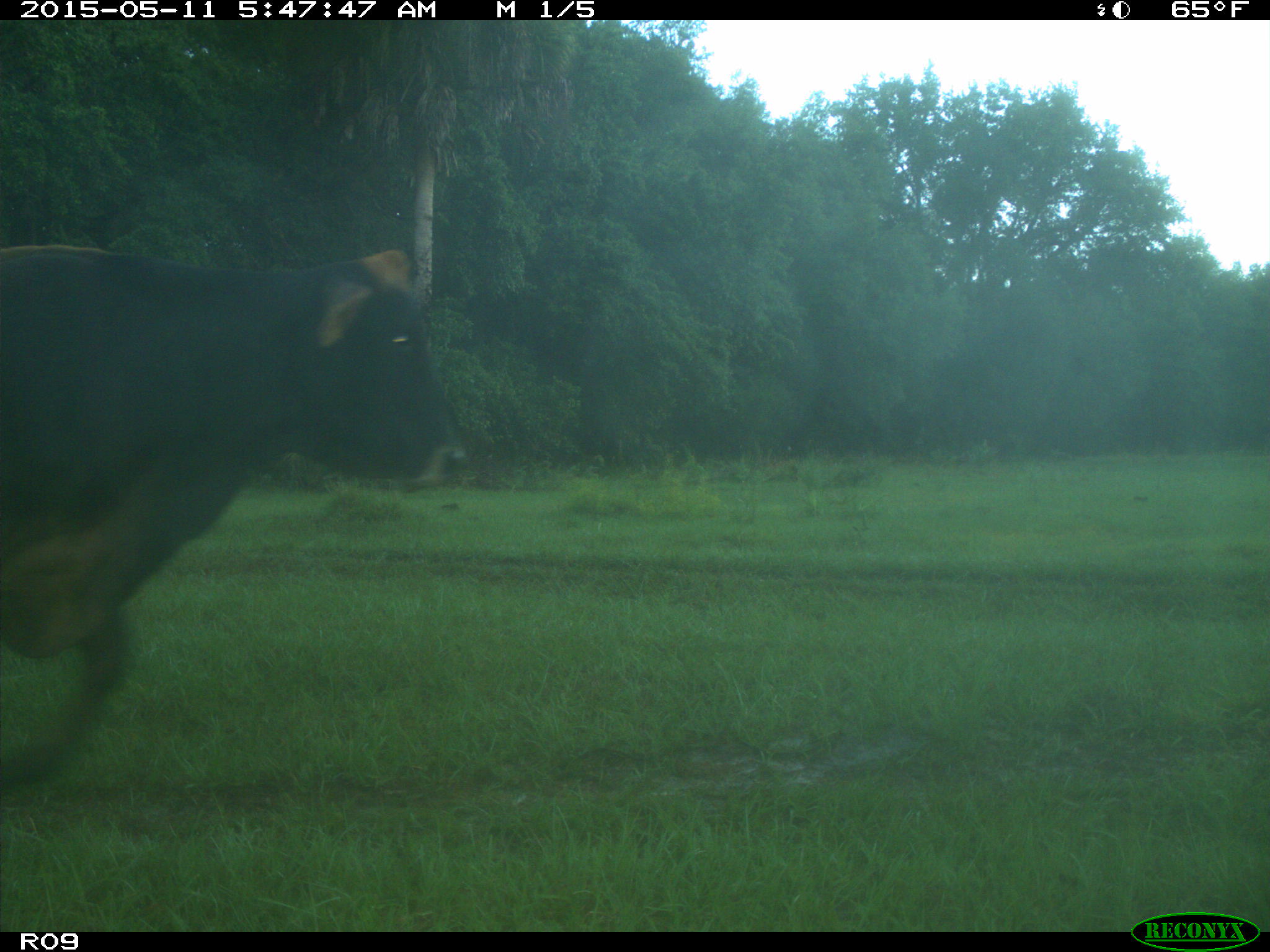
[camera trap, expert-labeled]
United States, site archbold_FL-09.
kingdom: Animalia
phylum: Chordata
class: Mammalia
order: Artiodactyla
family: Bovidae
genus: Bos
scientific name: Bos taurus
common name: domestic cow